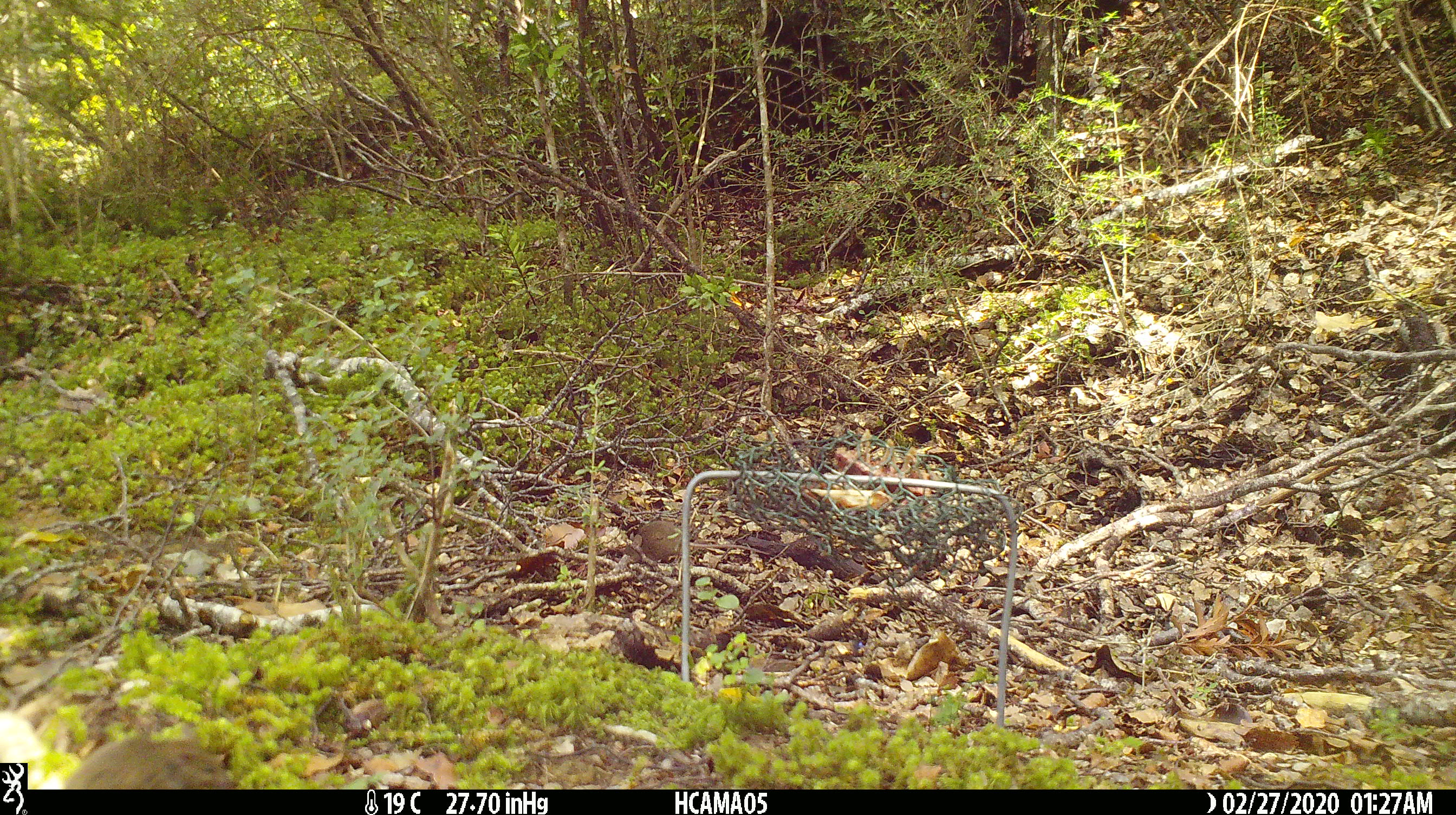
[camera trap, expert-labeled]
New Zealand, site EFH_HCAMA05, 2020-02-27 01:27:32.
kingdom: Animalia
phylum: Chordata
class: Mammalia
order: Rodentia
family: Muridae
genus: Mus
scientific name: Mus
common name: mouse